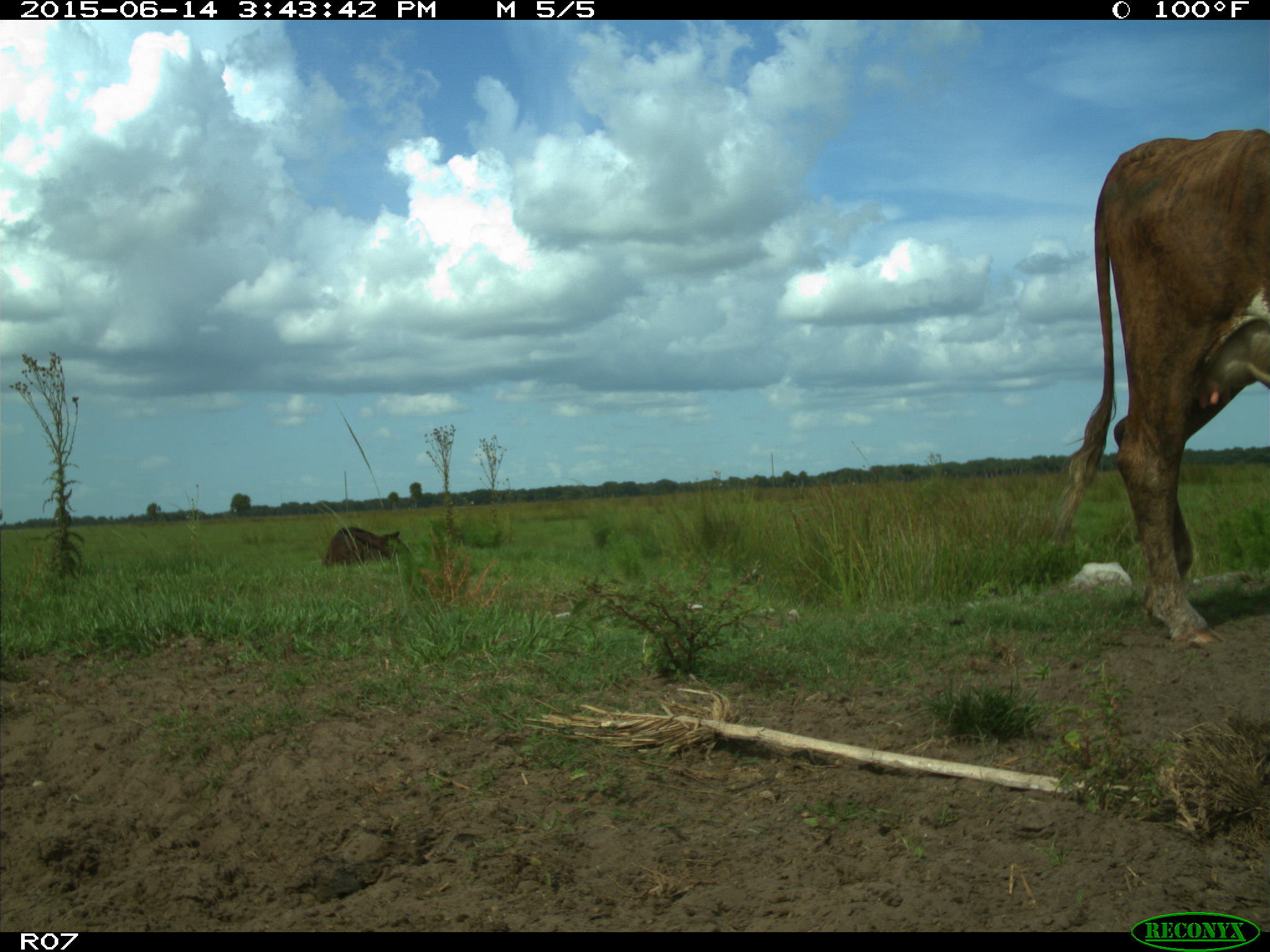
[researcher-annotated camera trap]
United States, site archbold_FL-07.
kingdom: Animalia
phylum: Chordata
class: Mammalia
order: Artiodactyla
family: Bovidae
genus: Bos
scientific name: Bos taurus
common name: domestic cow